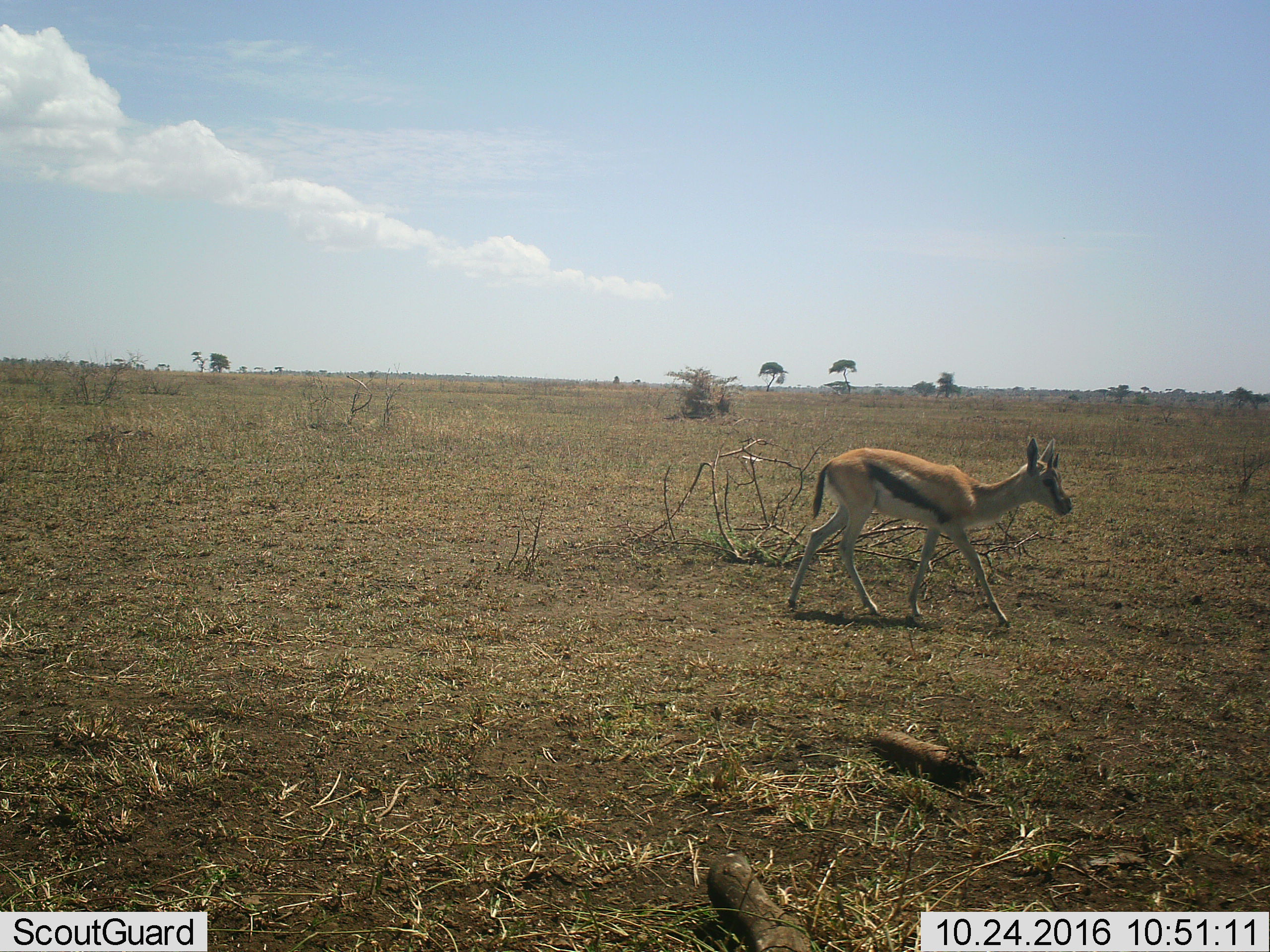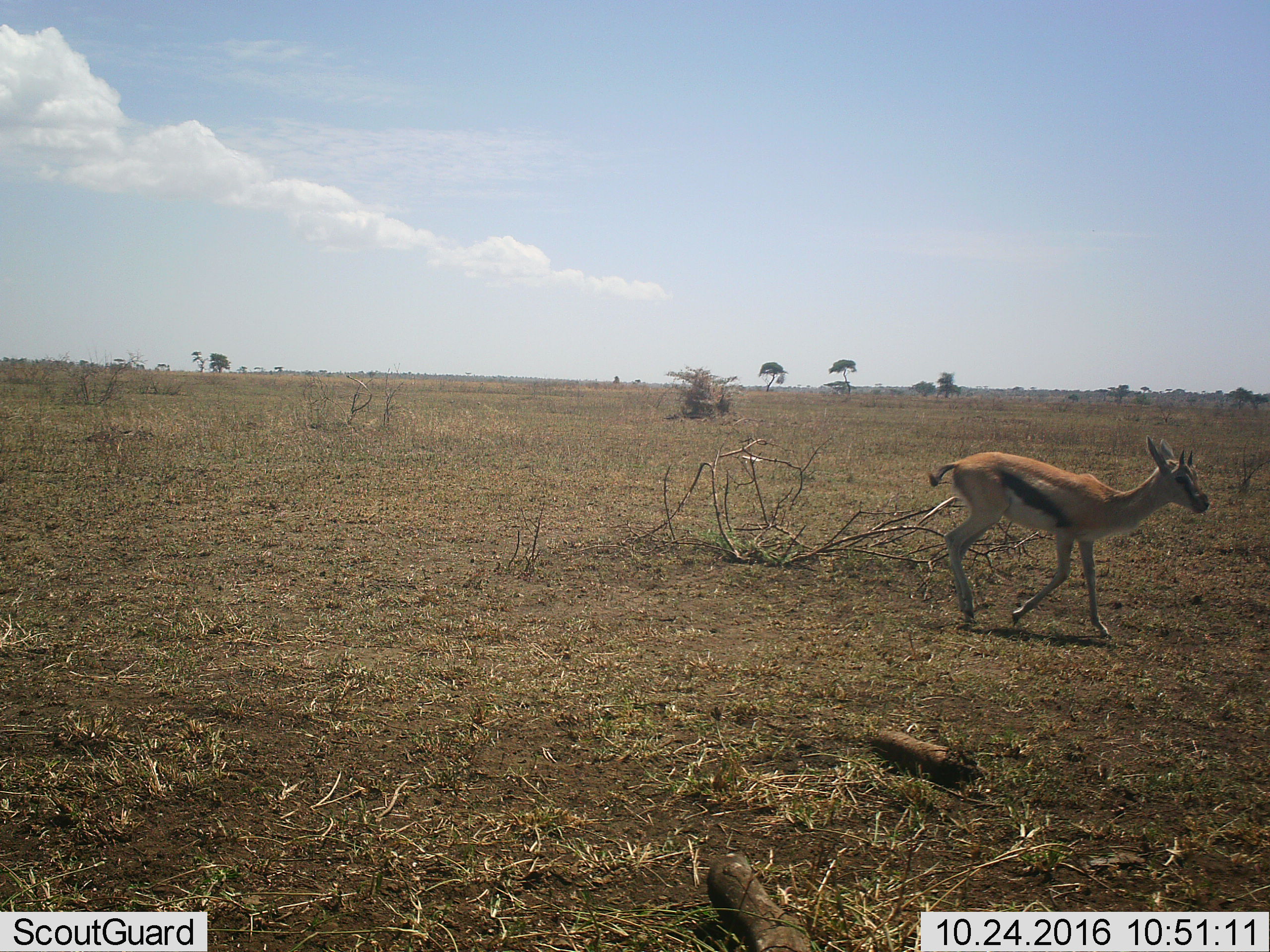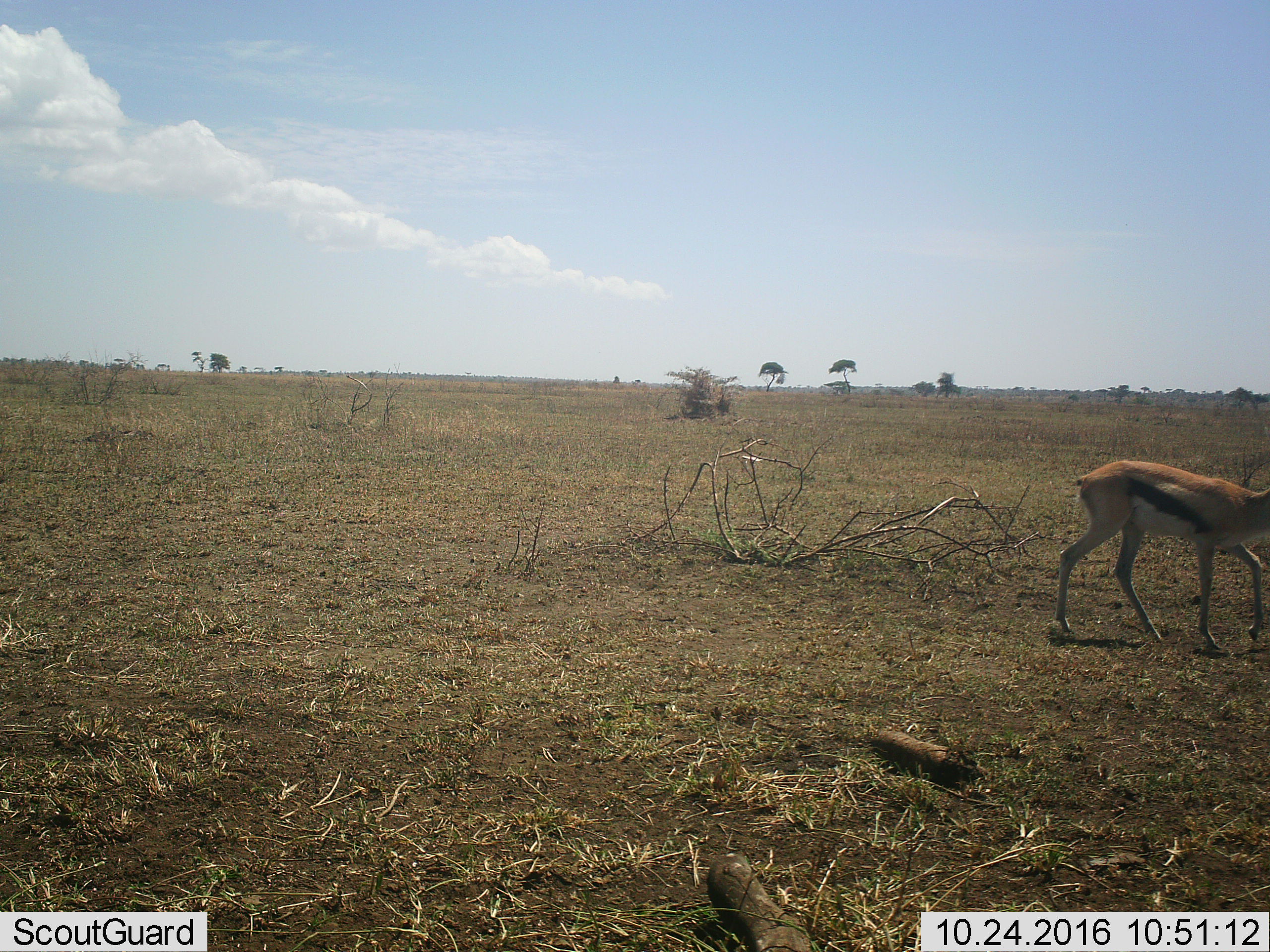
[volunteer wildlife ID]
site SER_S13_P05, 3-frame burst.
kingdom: Animalia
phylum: Chordata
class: Mammalia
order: Artiodactyla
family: Bovidae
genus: Eudorcas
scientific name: Eudorcas thomsonii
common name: thomson's gazelle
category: gazellethomsons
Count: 1.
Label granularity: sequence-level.